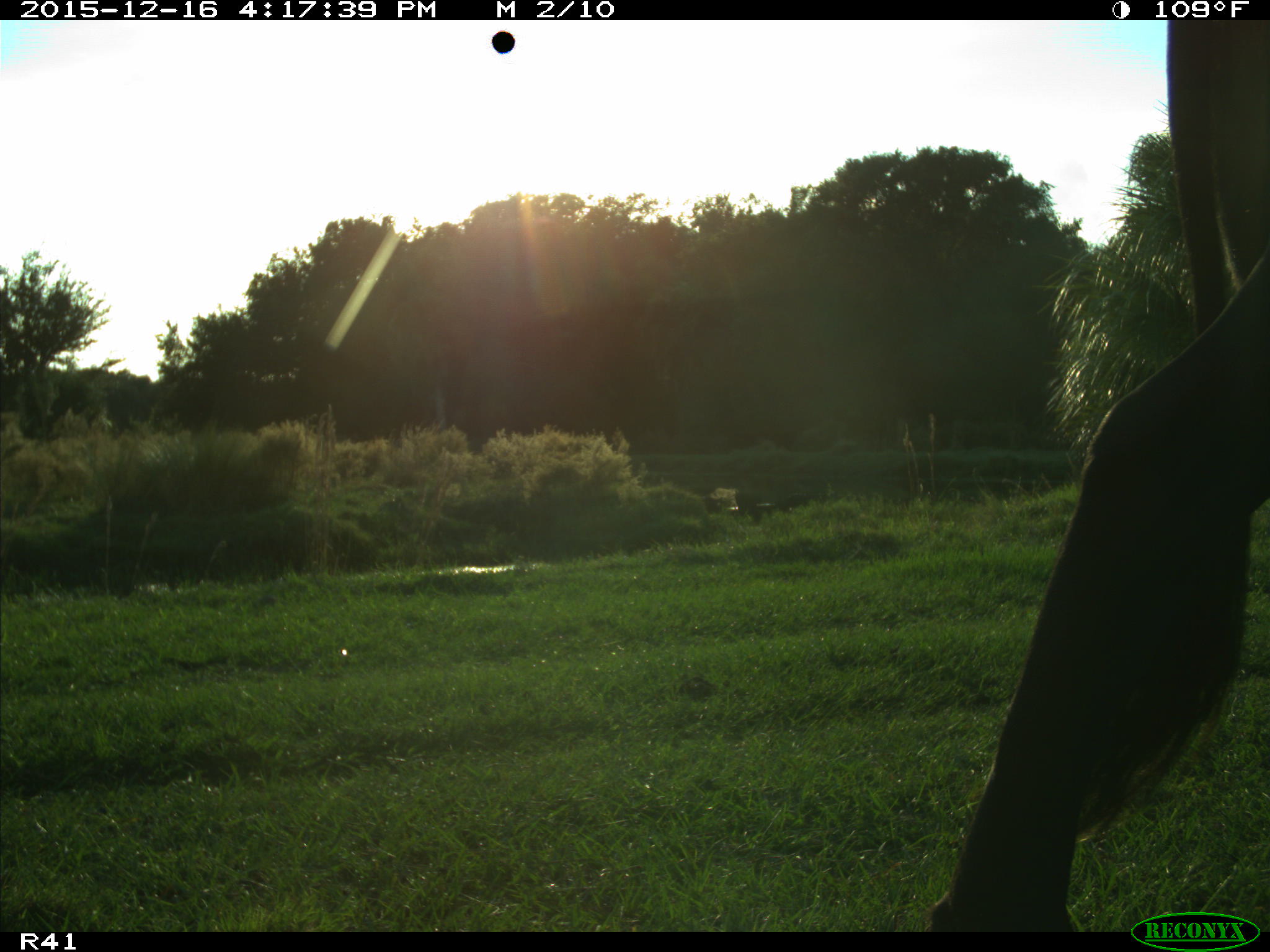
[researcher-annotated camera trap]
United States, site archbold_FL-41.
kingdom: Animalia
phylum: Chordata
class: Mammalia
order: Artiodactyla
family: Bovidae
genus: Bos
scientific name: Bos taurus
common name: domestic cow